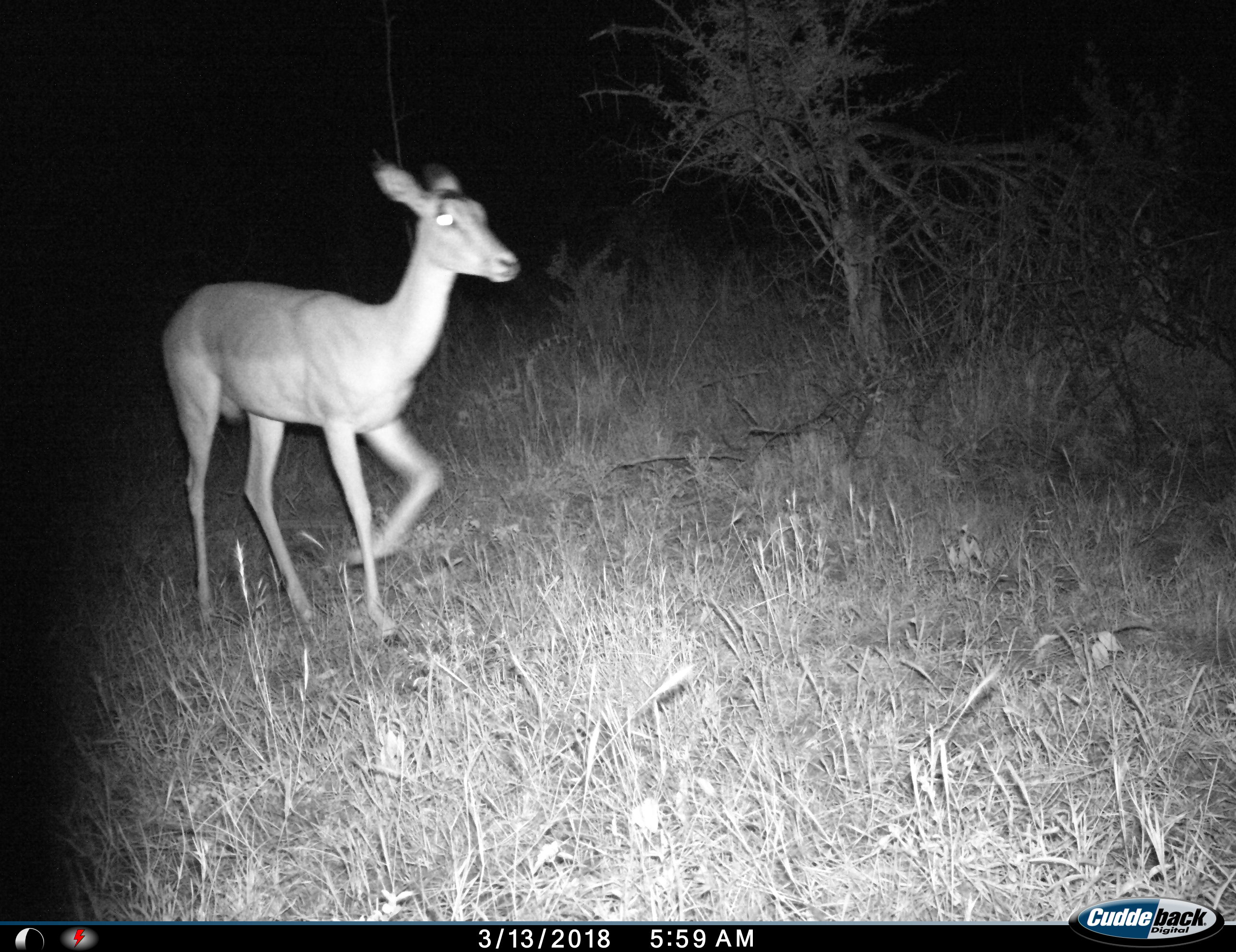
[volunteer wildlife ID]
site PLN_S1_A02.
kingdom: Animalia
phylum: Chordata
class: Mammalia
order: Artiodactyla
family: Bovidae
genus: Aepyceros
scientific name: Aepyceros melampus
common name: impala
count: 1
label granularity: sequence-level